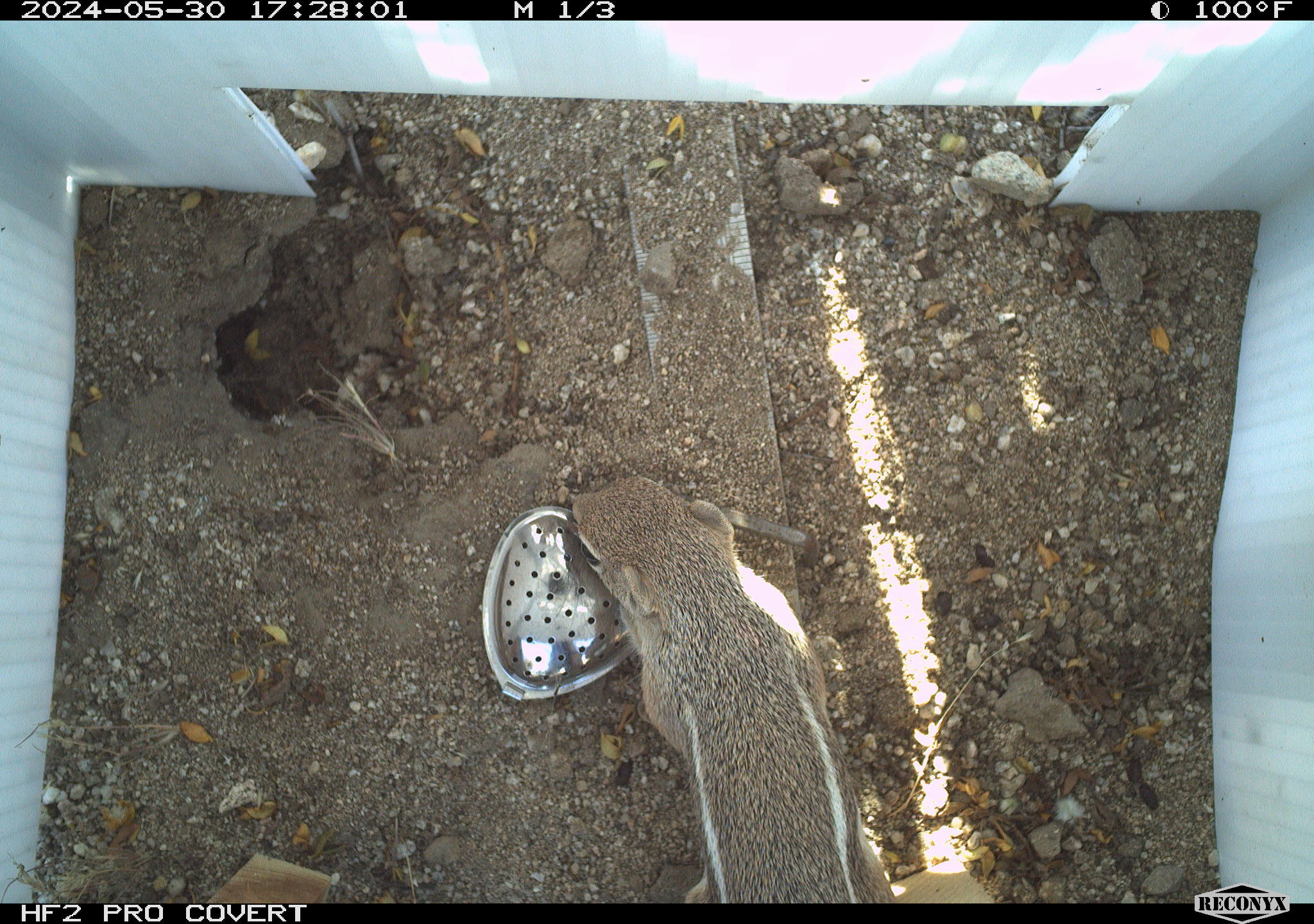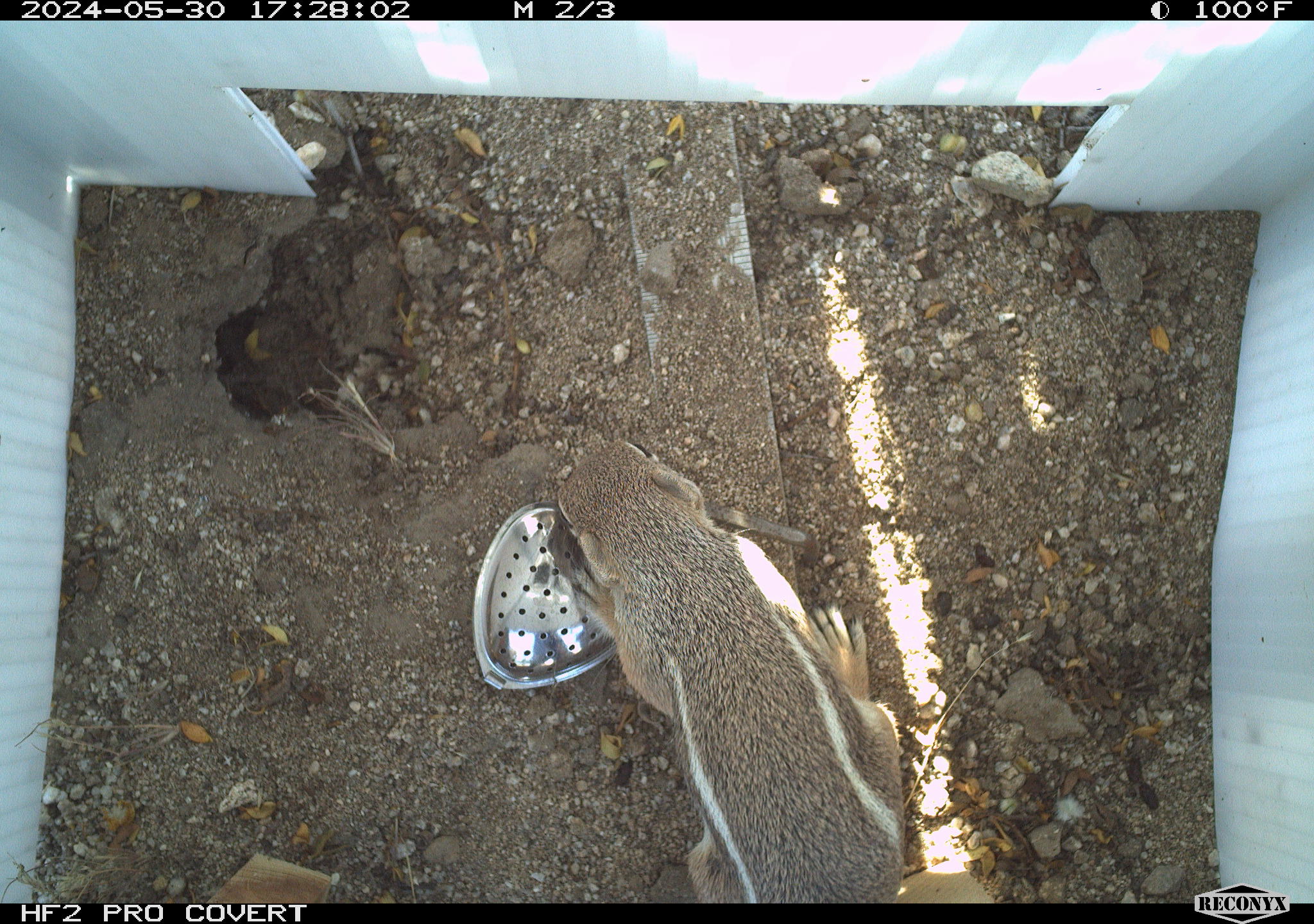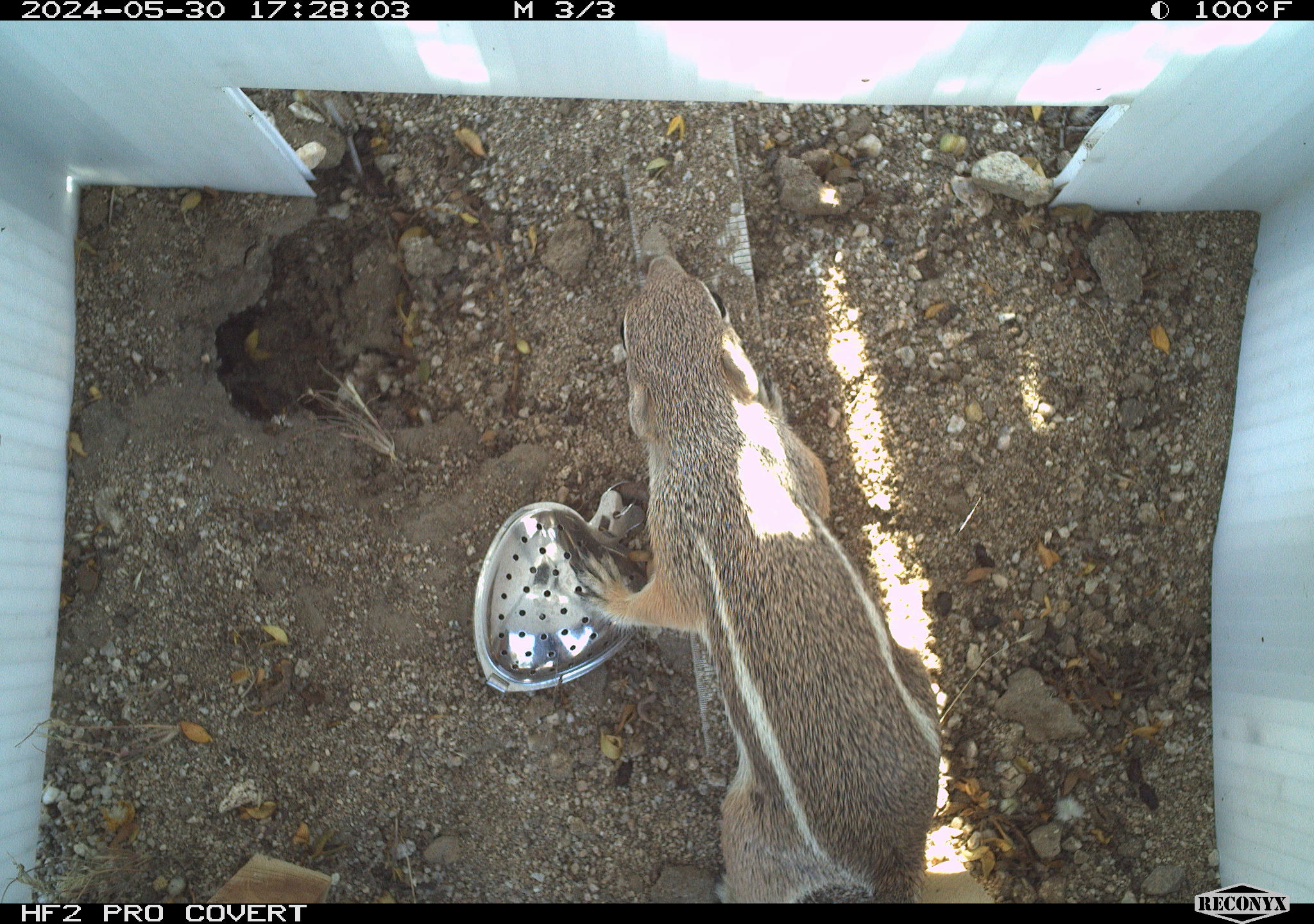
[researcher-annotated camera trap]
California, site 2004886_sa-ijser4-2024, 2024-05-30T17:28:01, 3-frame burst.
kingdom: Animalia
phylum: Chordata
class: Mammalia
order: Rodentia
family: Sciuridae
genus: Ammospermophilus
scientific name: Ammospermophilus leucurus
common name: white-tailed antelope squirrel